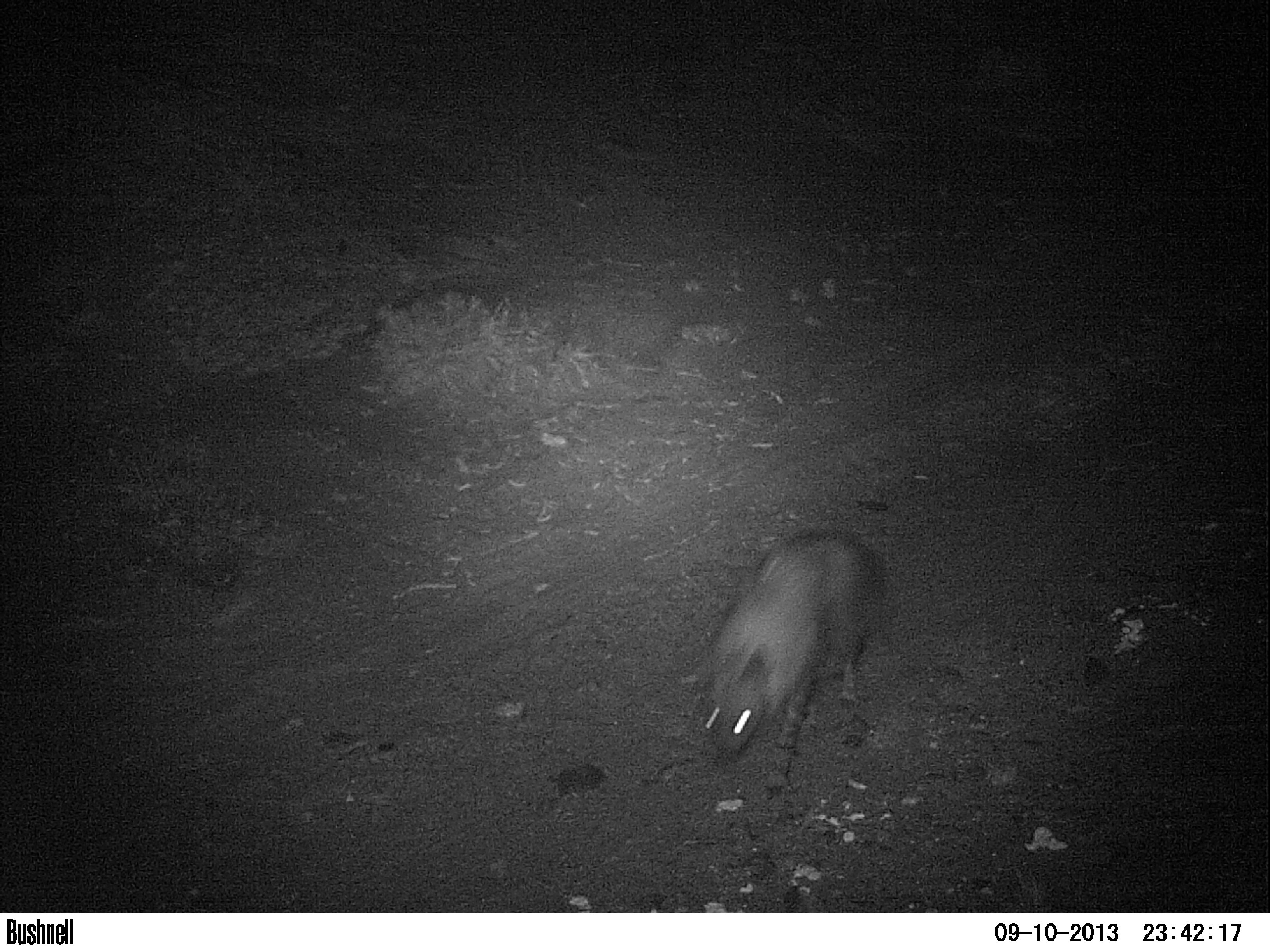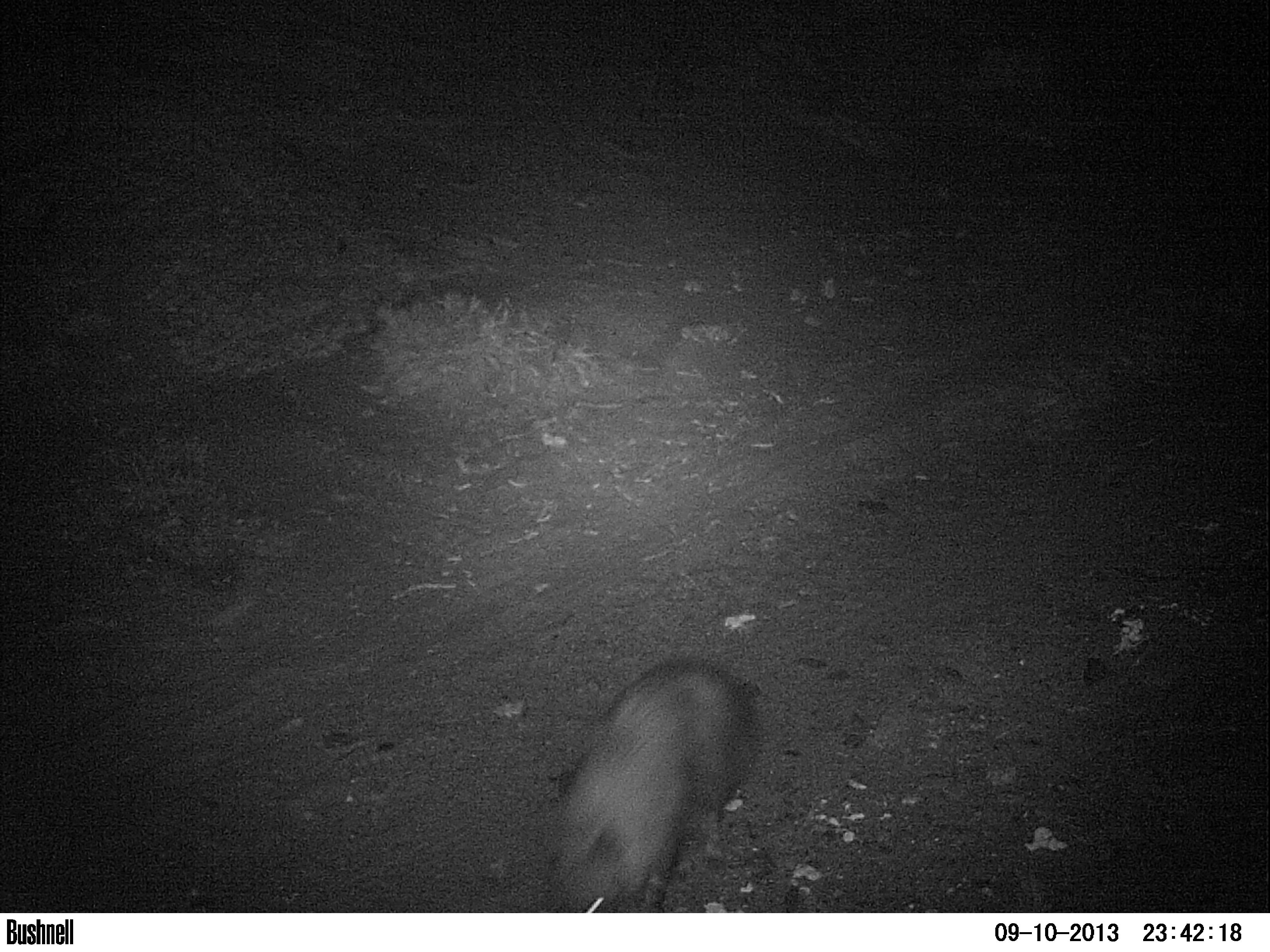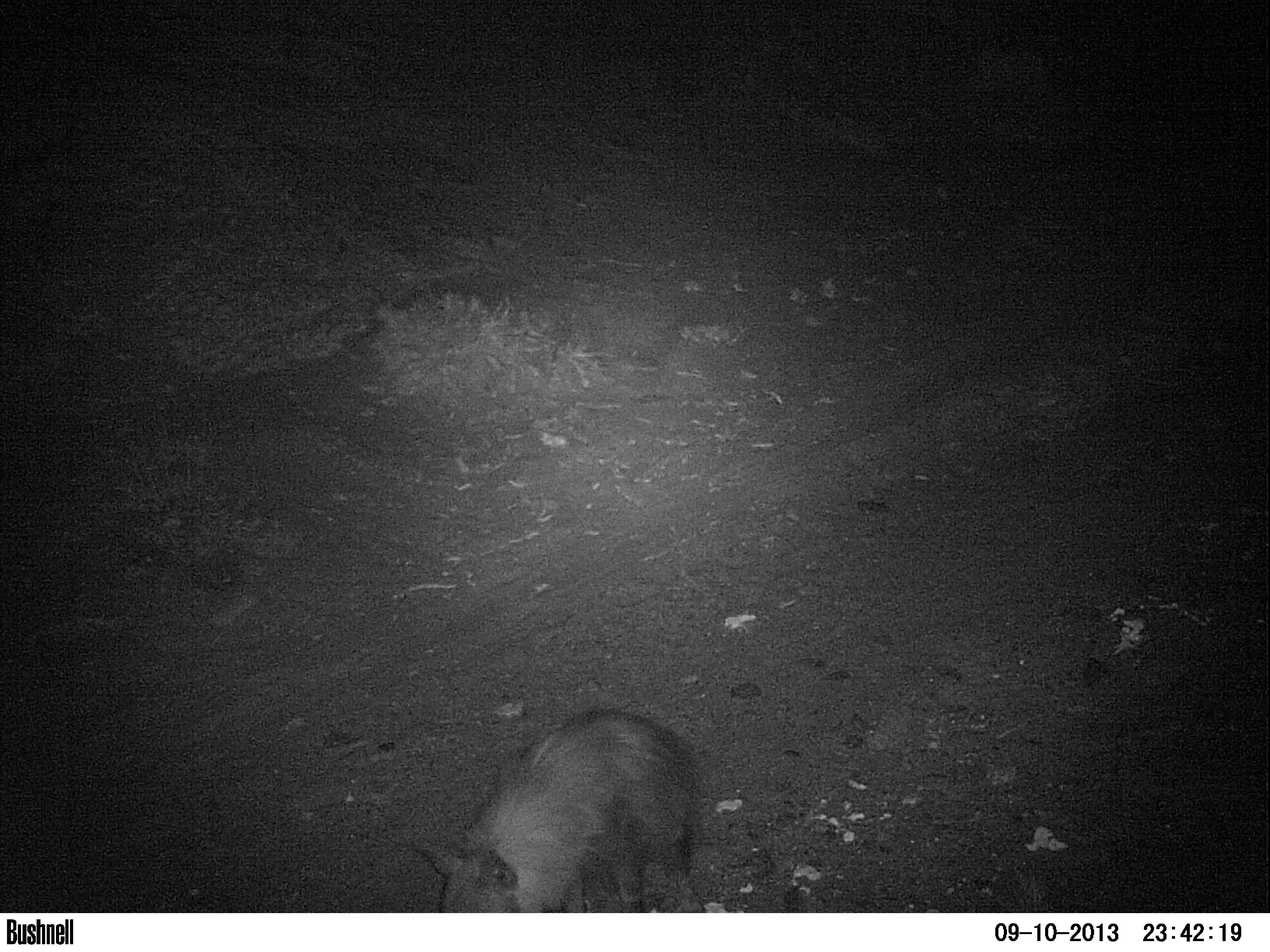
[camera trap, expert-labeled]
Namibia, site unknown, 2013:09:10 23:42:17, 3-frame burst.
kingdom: Animalia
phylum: Chordata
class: Mammalia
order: Carnivora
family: Hyaenidae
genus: Parahyaena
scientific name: Parahyaena brunnea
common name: brown hyena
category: hyaena brunnea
Hyaena brunnea (brown hyena) (Parahyaena brunnea).